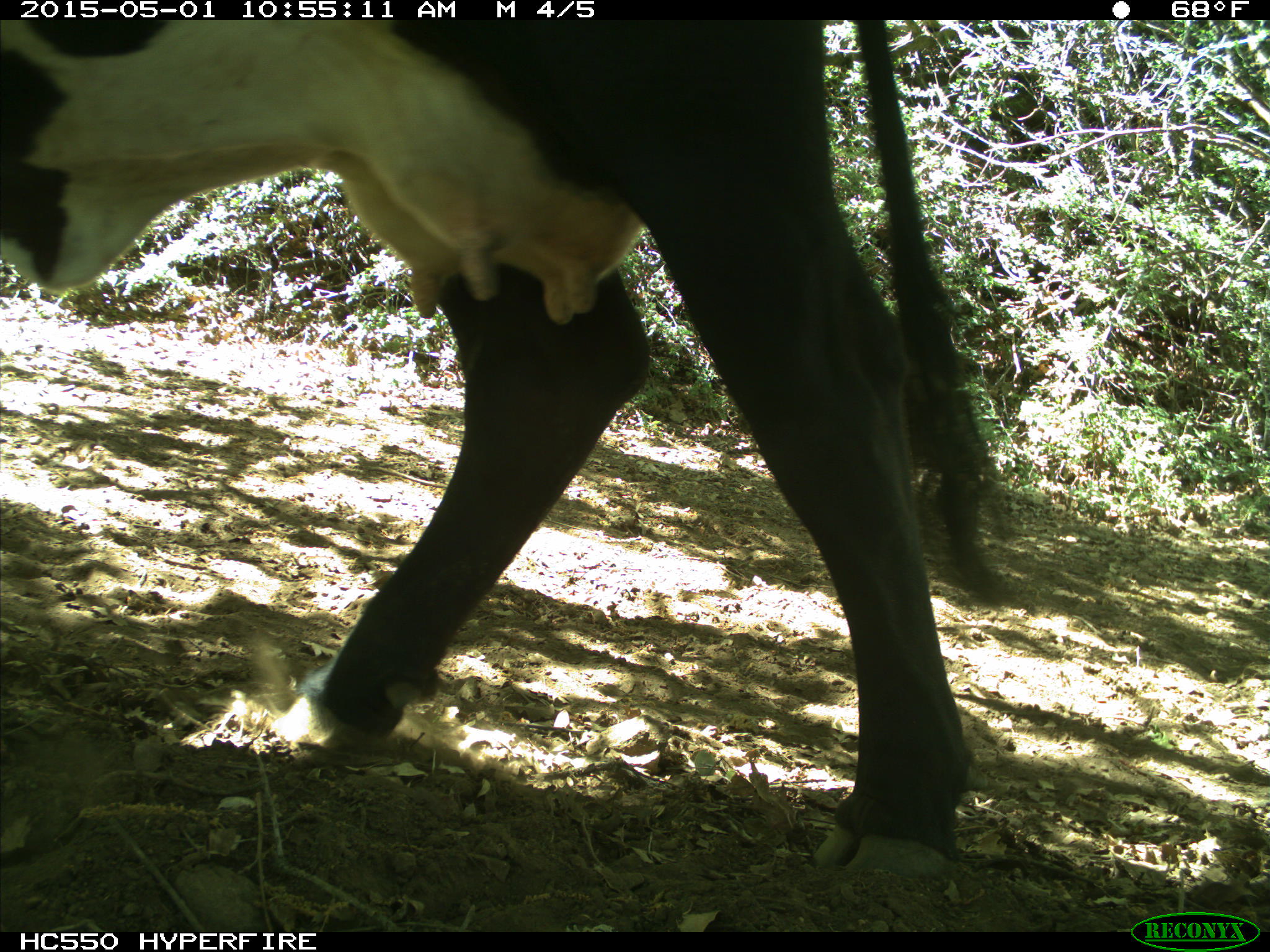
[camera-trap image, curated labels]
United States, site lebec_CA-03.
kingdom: Animalia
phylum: Chordata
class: Mammalia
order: Artiodactyla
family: Bovidae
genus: Bos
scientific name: Bos taurus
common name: domestic cow